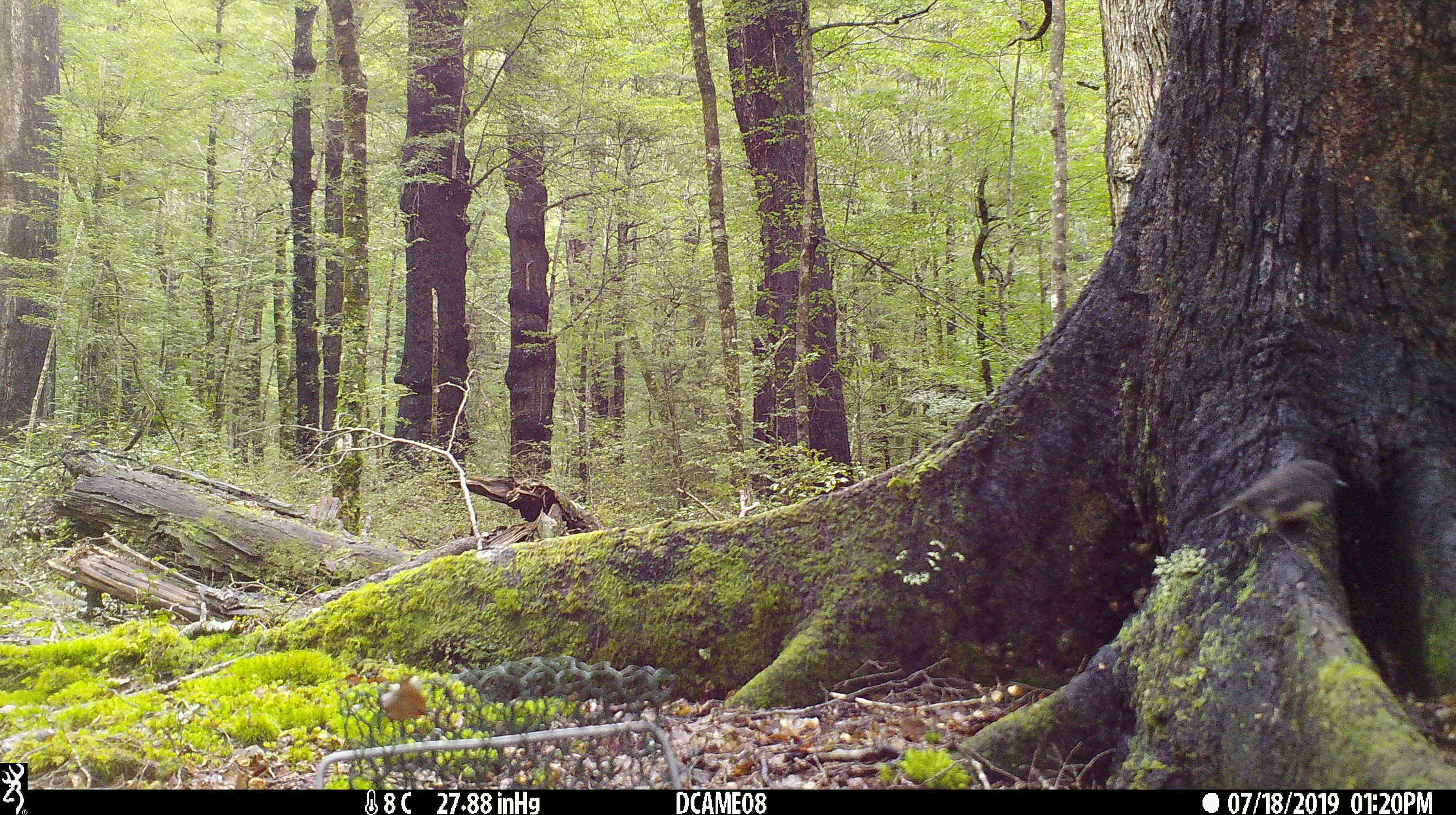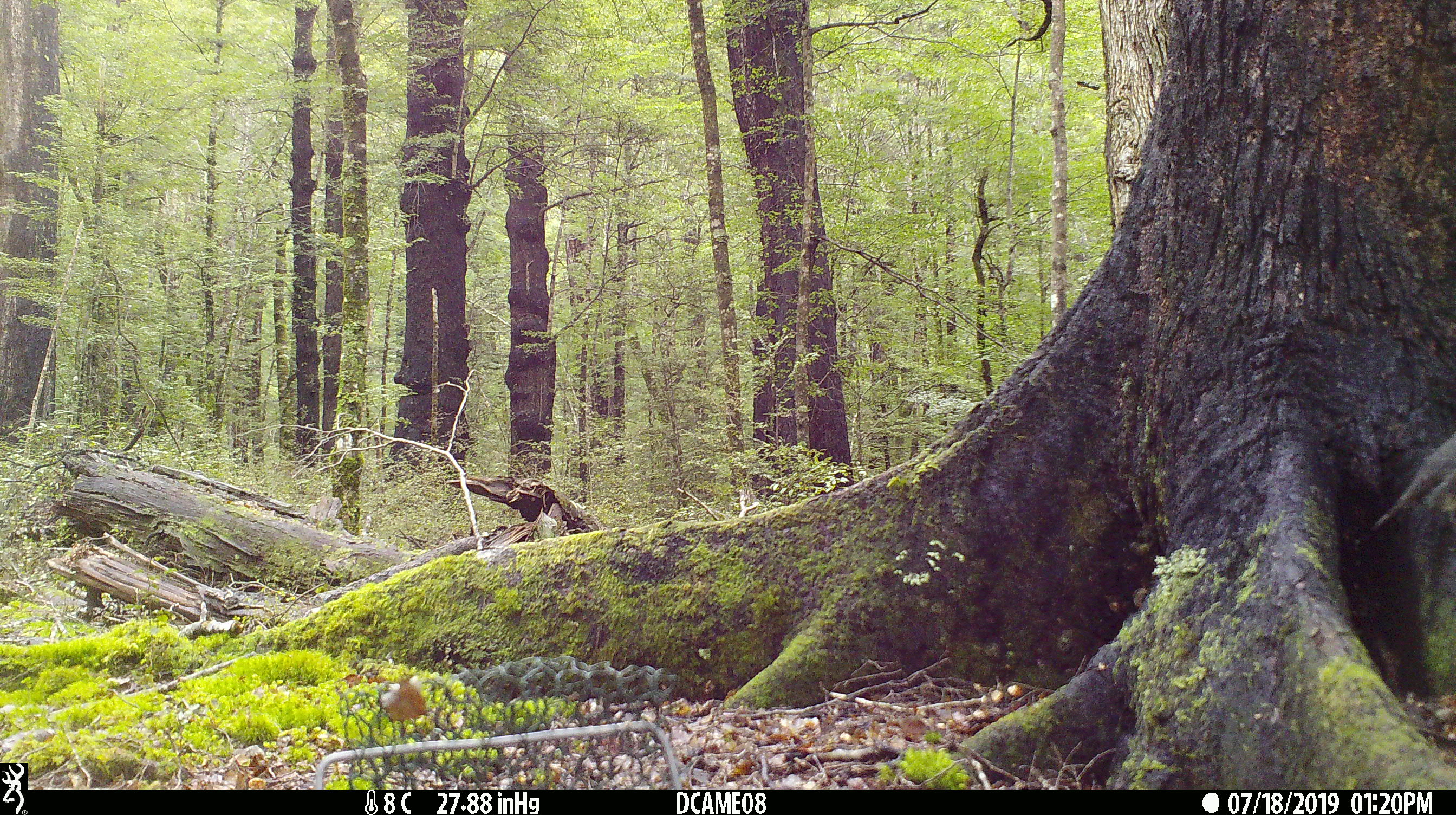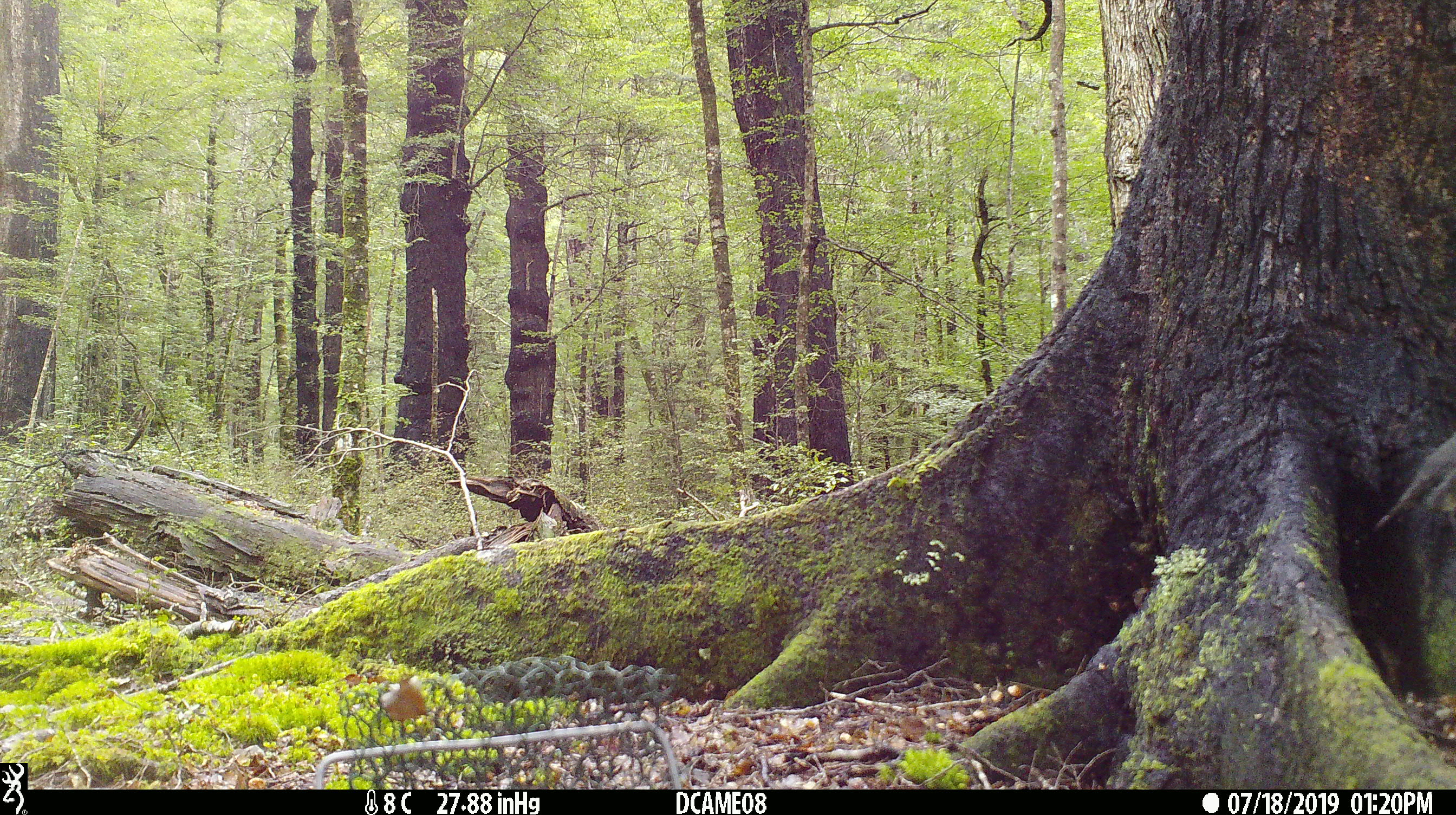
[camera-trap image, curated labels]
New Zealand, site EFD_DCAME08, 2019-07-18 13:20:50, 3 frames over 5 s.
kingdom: Animalia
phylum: Chordata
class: Aves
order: Passeriformes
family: Petroicidae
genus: Petroica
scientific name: Petroica australis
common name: new zealand robin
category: robin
Robin (new zealand robin) (Petroica australis).